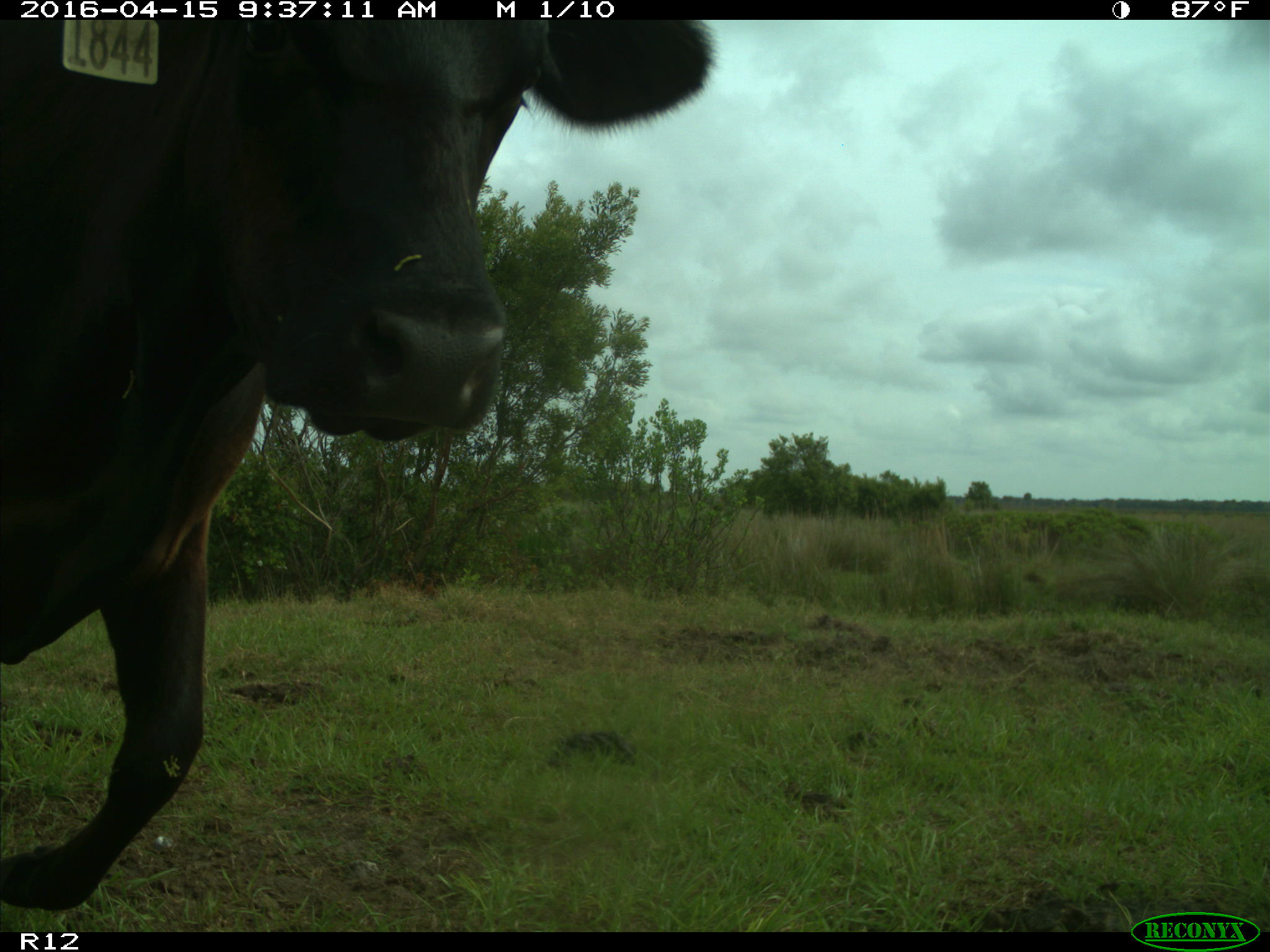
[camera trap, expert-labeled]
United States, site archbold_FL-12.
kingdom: Animalia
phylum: Chordata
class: Mammalia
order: Artiodactyla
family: Bovidae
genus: Bos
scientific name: Bos taurus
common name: domestic cow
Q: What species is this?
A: Bos taurus (domestic cow).